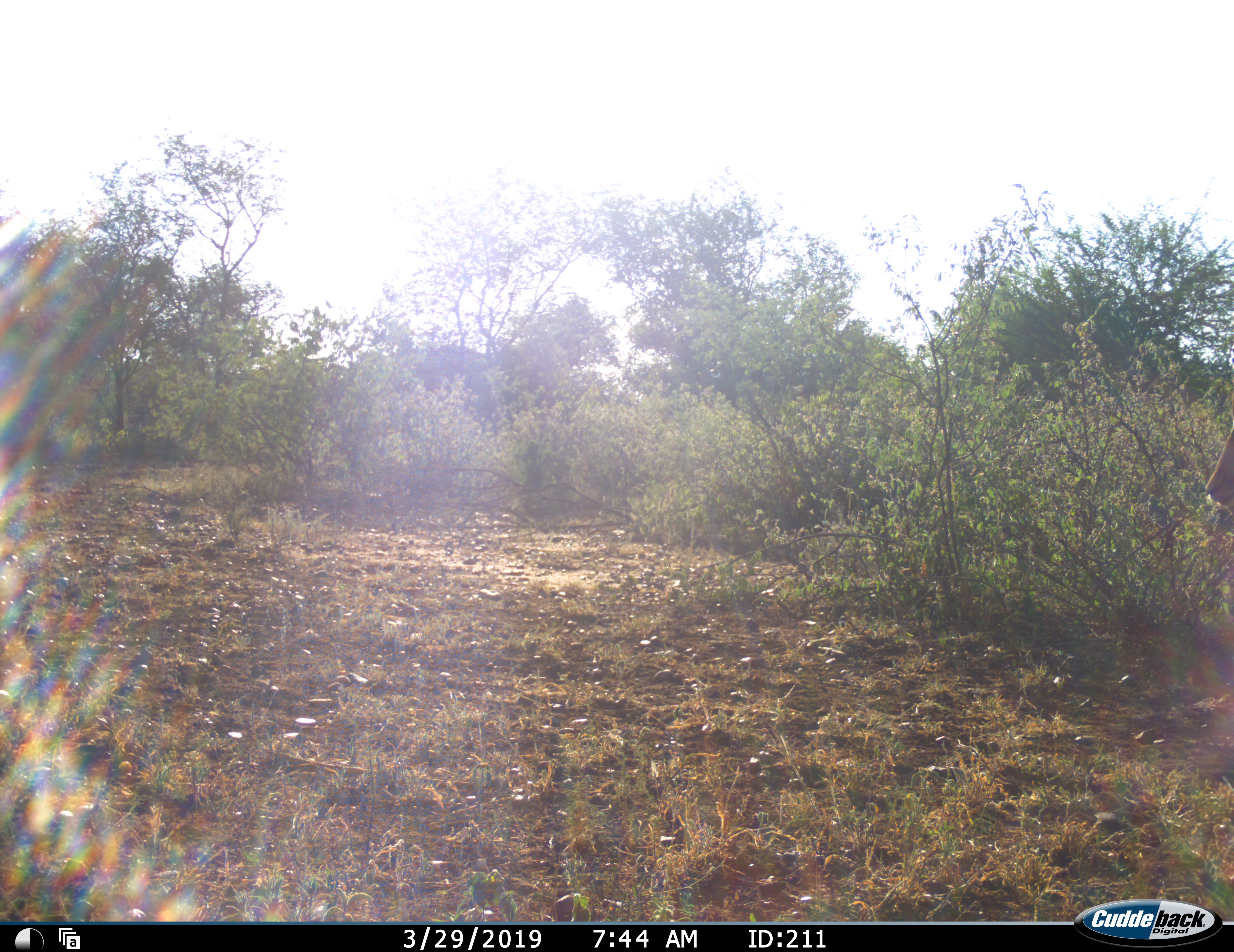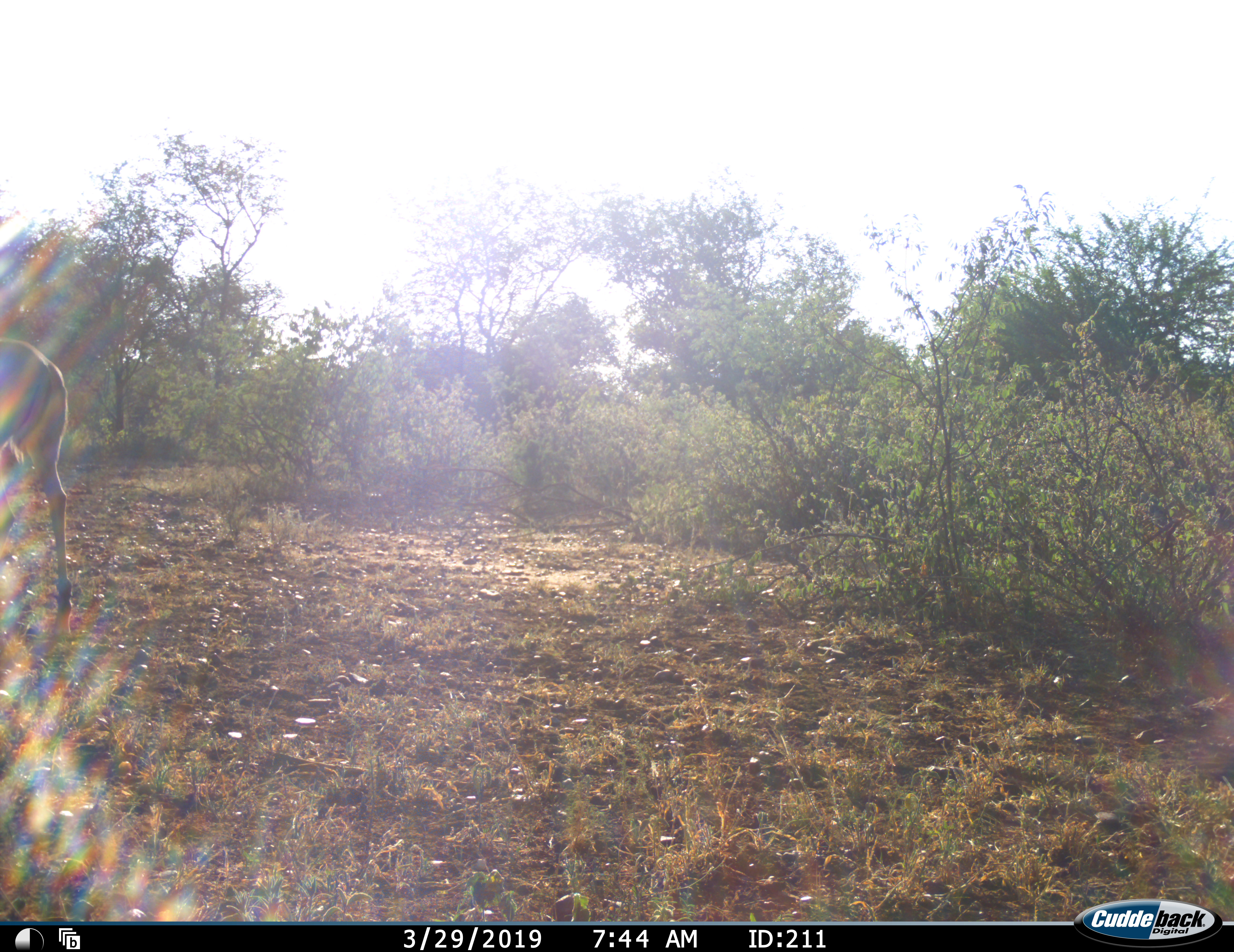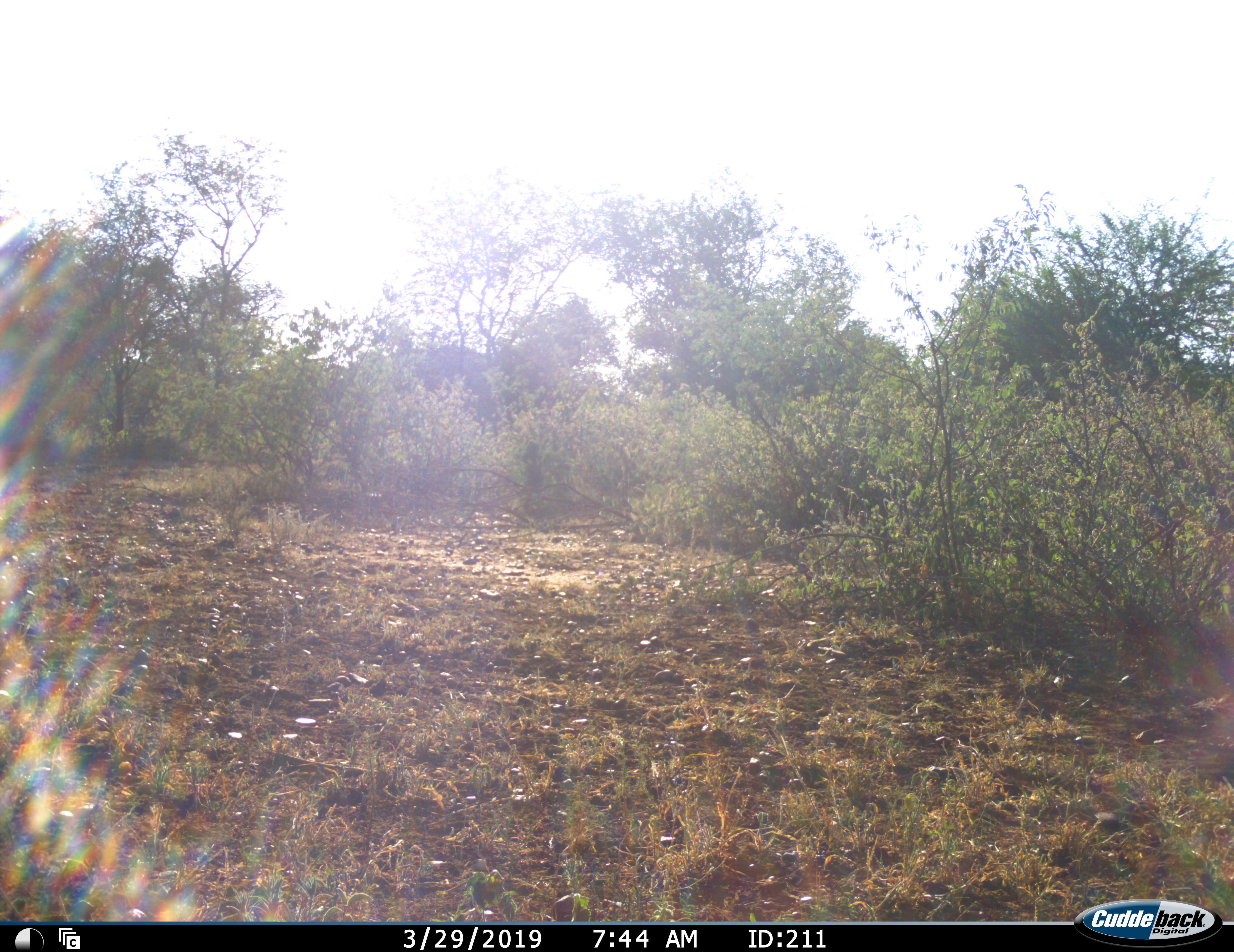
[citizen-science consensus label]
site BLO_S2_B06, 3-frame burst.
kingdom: Animalia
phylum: Chordata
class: Mammalia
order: Artiodactyla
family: Bovidae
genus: Aepyceros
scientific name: Aepyceros melampus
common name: impala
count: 1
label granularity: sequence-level